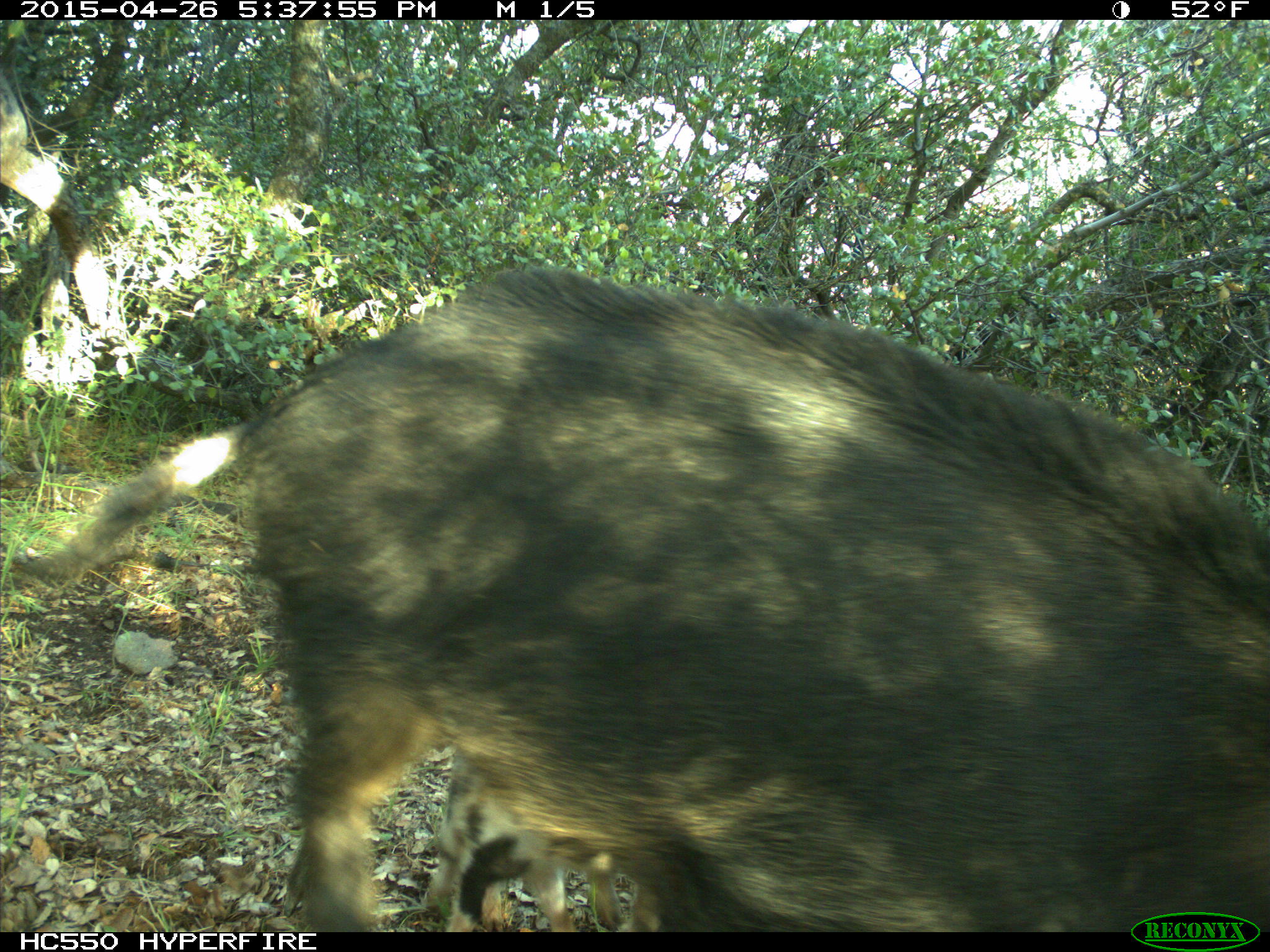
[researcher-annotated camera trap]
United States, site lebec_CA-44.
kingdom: Animalia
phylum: Chordata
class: Mammalia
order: Artiodactyla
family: Suidae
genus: Sus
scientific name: Sus scrofa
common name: wild boar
Sus scrofa (wild boar).